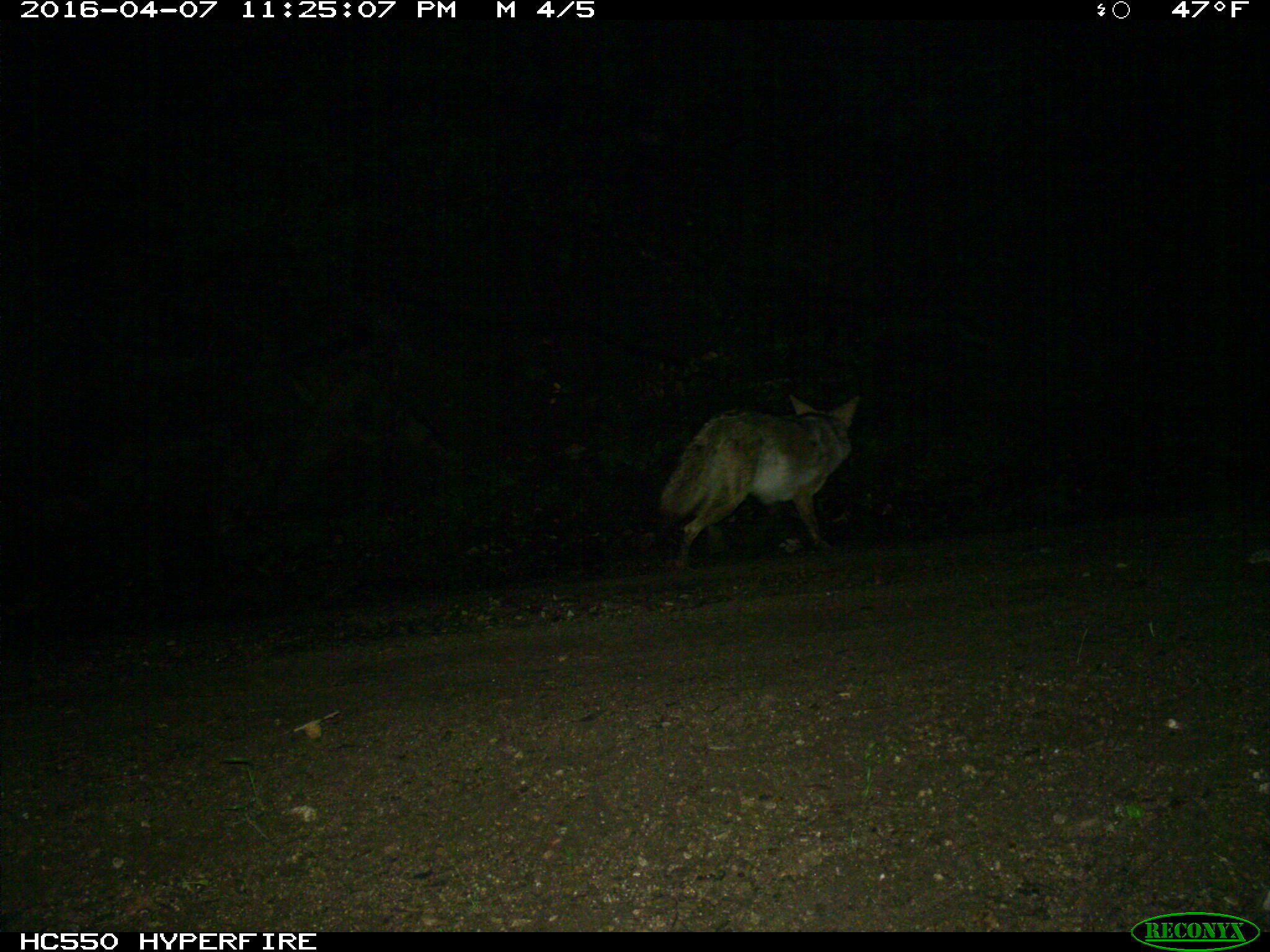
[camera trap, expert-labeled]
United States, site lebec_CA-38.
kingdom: Animalia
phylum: Chordata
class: Mammalia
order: Carnivora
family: Canidae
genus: Canis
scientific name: Canis latrans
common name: coyote